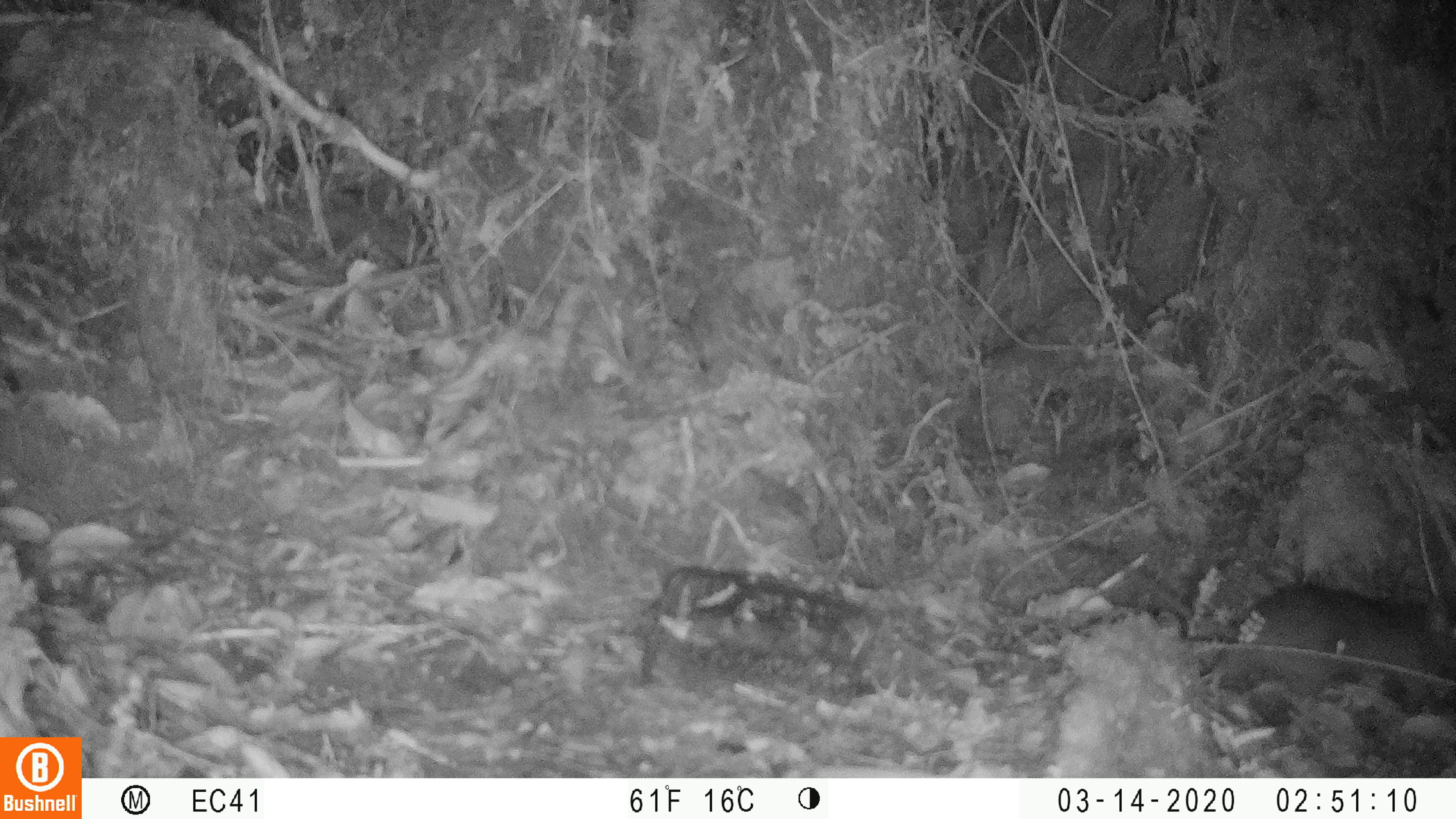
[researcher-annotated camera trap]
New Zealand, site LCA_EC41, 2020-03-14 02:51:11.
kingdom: Animalia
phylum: Chordata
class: Mammalia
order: Rodentia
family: Muridae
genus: Rattus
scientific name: Rattus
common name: rat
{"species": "rat (Rattus)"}